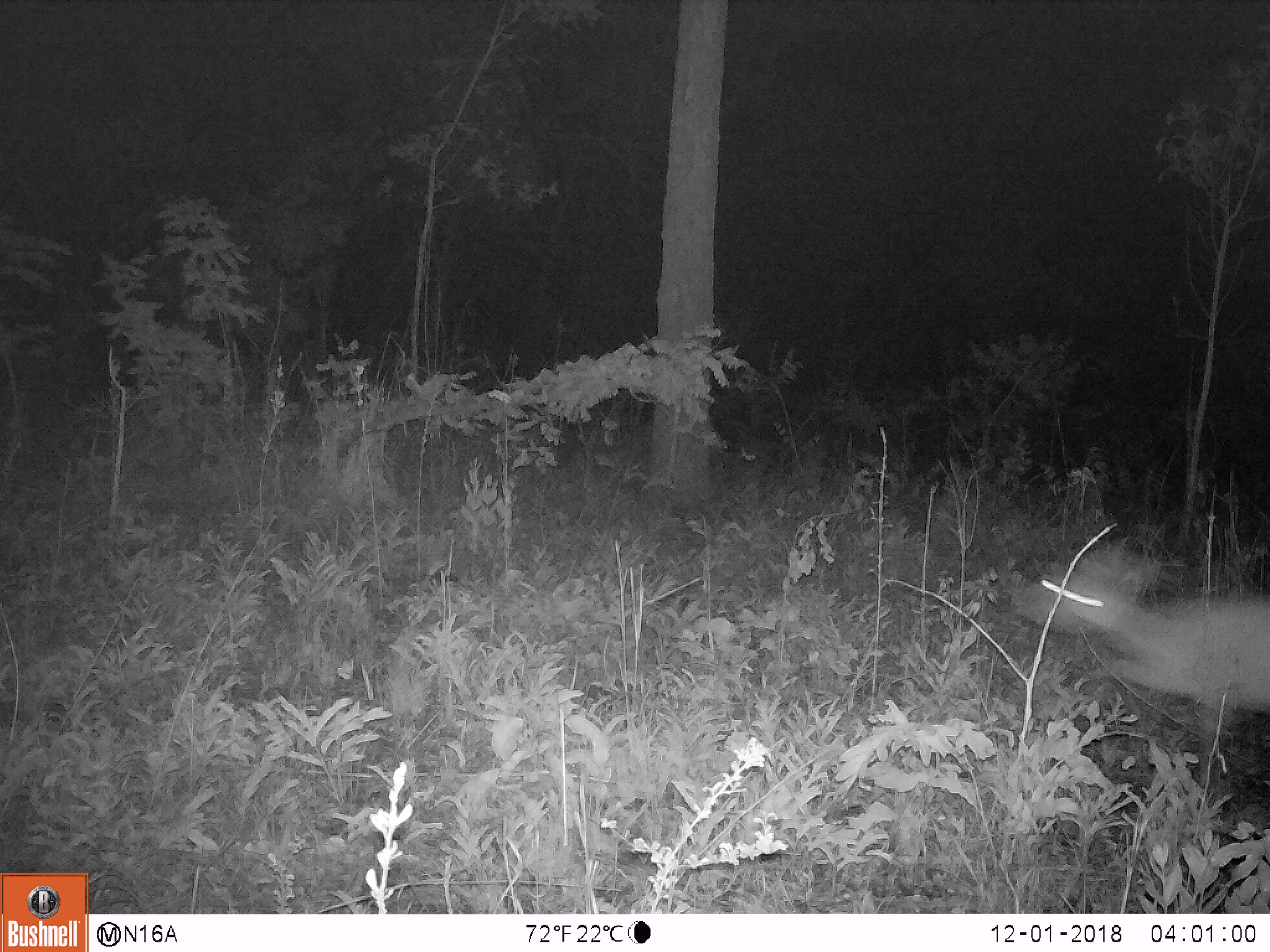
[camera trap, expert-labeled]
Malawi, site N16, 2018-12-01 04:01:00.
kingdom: Animalia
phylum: Chordata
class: Mammalia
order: Artiodactyla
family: Bovidae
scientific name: Antilopinae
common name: small antelope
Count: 1.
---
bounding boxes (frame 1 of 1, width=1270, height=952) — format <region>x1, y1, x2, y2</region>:
small antelope: <region>1001, 522, 1266, 793</region>